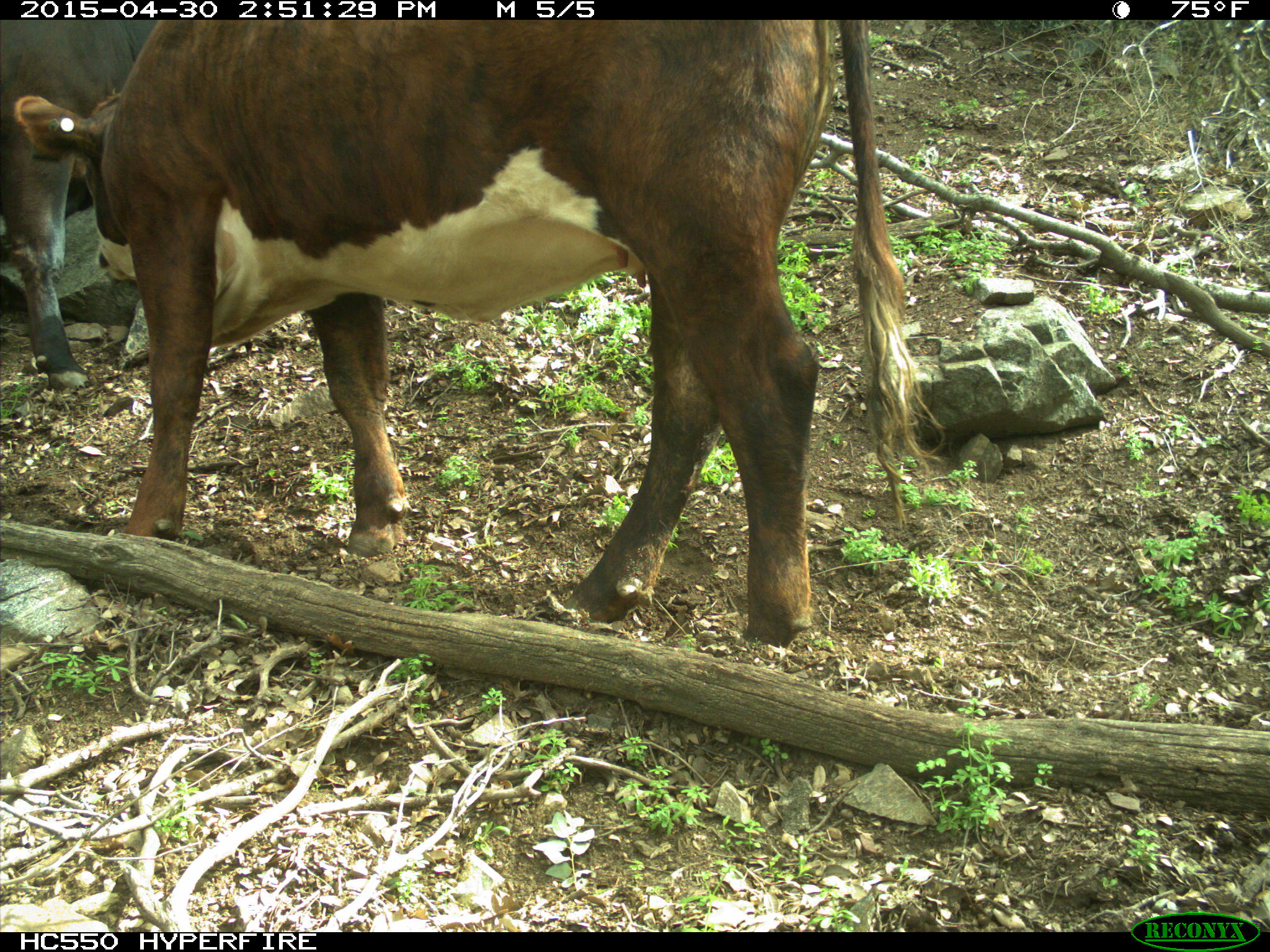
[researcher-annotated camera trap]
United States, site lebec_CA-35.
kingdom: Animalia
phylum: Chordata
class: Mammalia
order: Artiodactyla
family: Bovidae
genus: Bos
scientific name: Bos taurus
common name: domestic cow